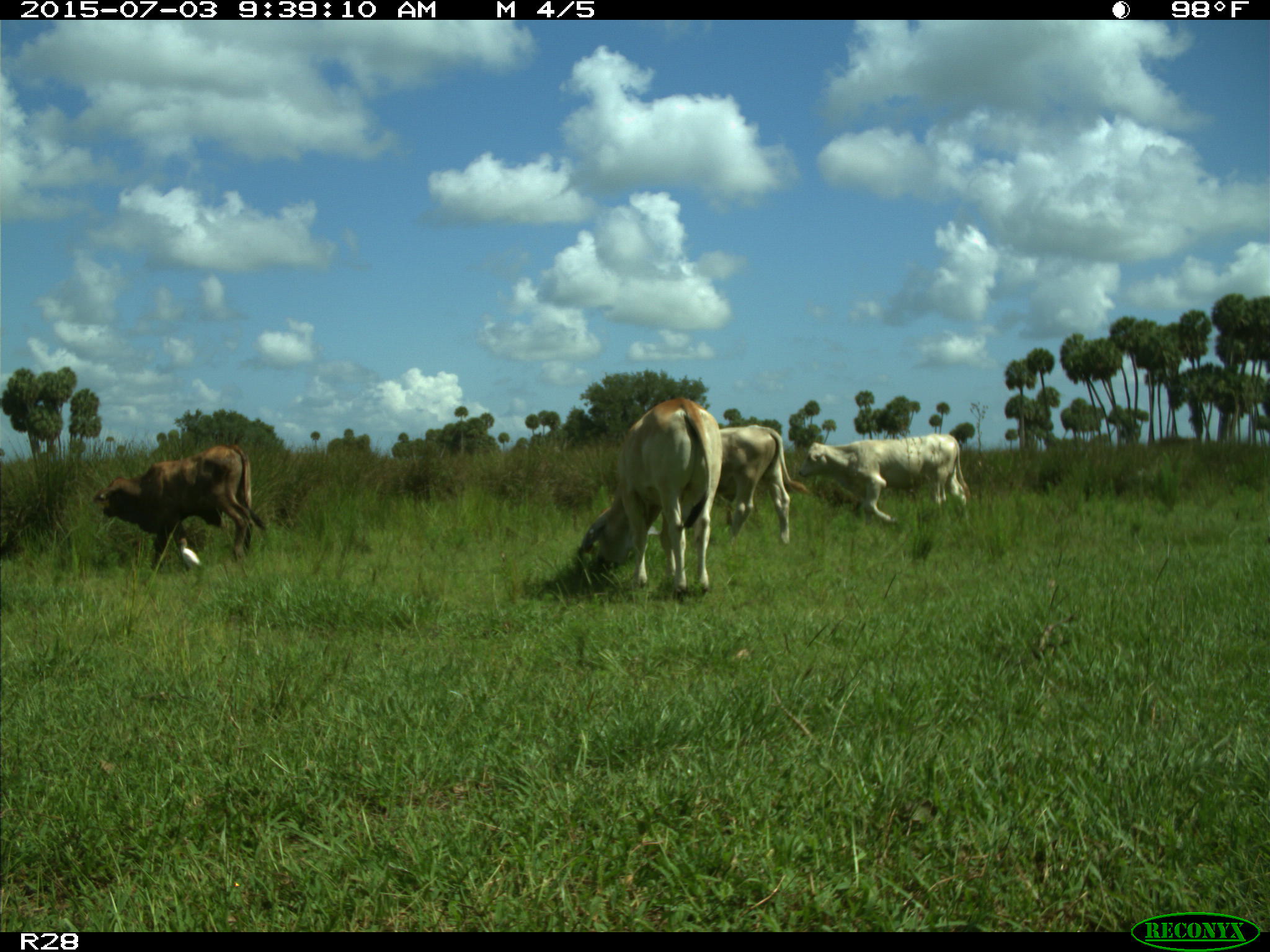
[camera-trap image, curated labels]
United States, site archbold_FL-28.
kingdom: Animalia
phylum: Chordata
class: Mammalia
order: Artiodactyla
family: Bovidae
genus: Bos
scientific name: Bos taurus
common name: domestic cow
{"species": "Bos taurus (domestic cow)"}